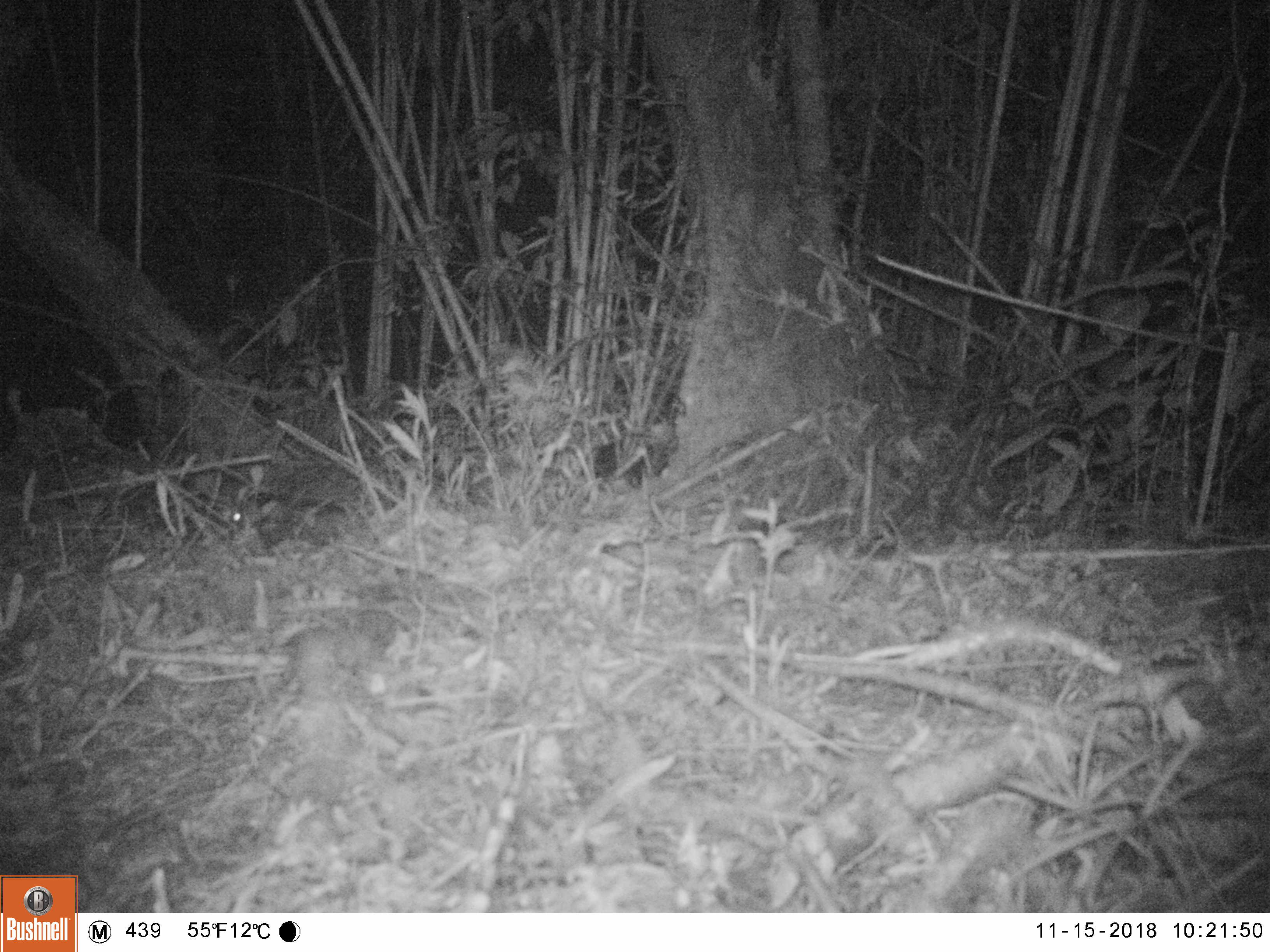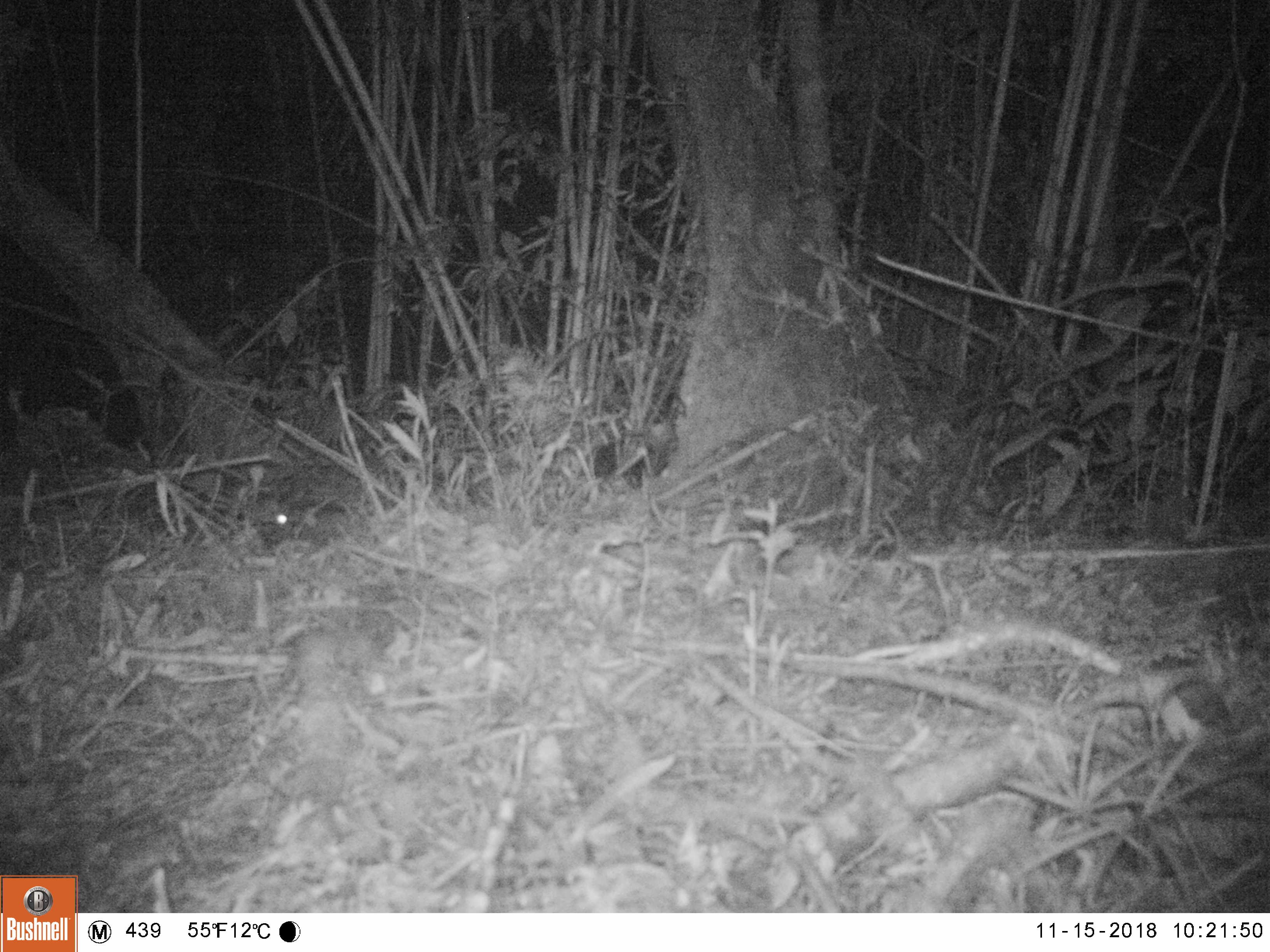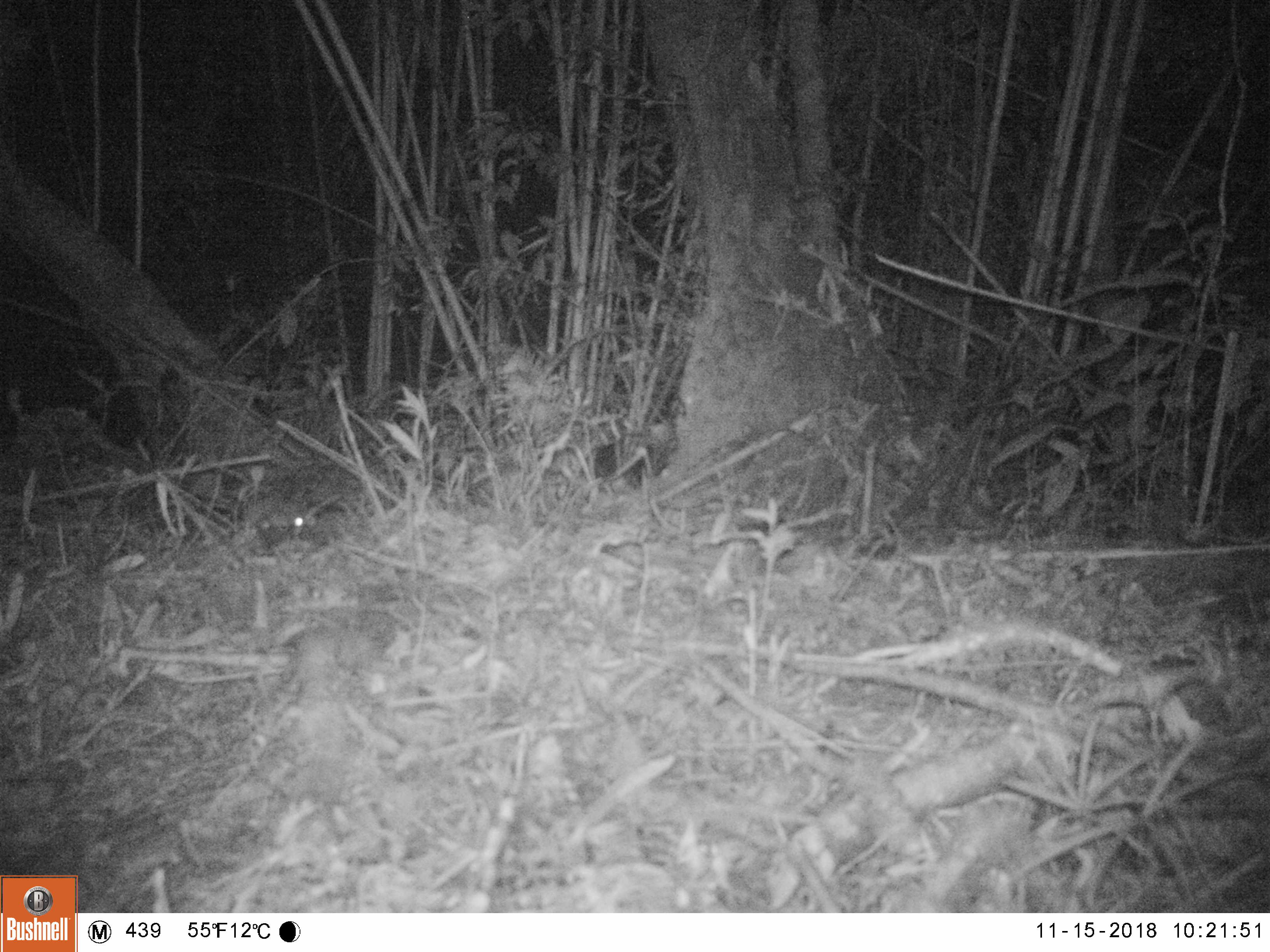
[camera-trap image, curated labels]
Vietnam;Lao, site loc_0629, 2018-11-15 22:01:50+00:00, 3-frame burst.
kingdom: Animalia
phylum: Chordata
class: Mammalia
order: Rodentia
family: Muridae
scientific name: Muridae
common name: old-world mice and rats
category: unidentified murid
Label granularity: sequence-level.